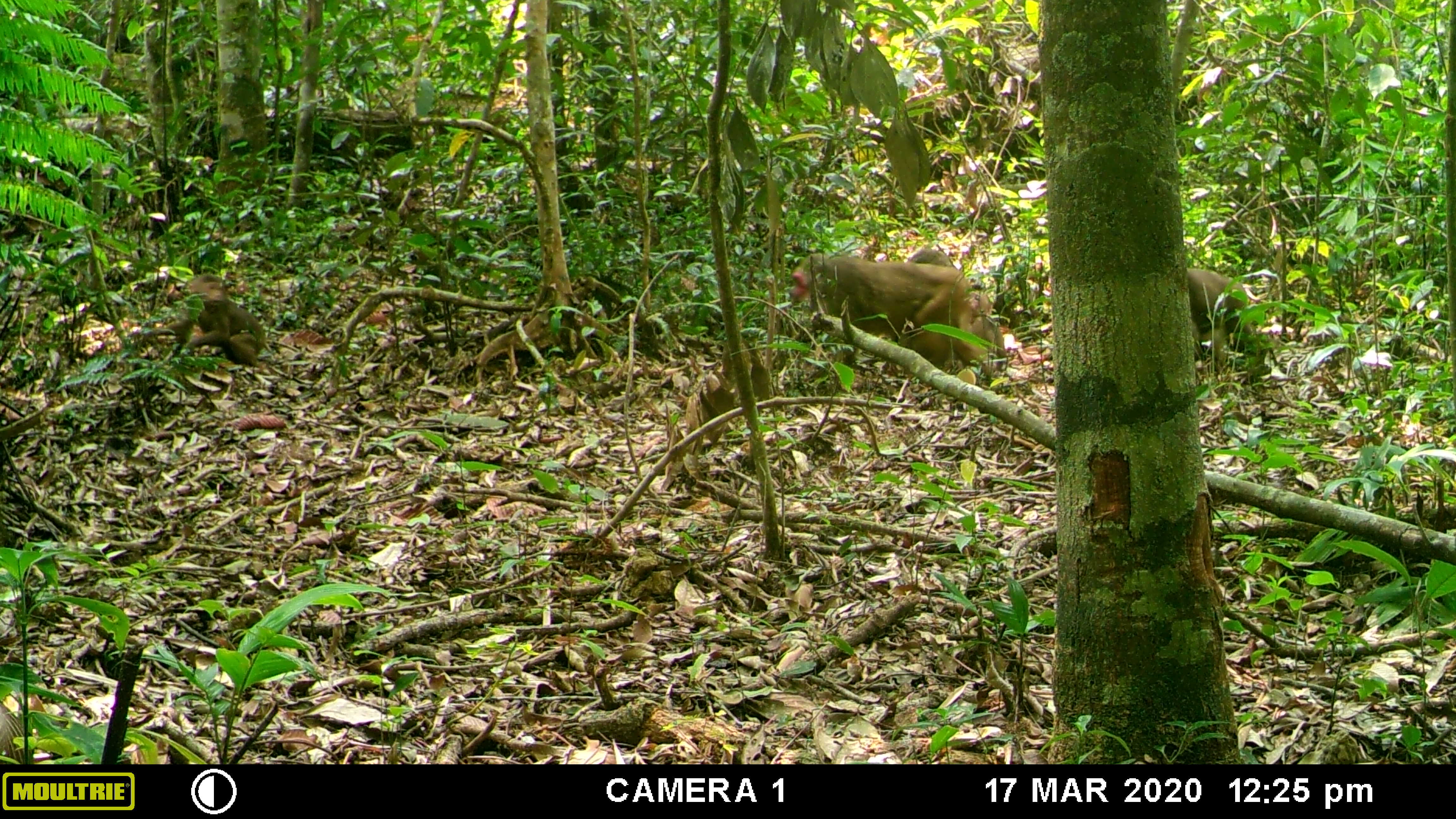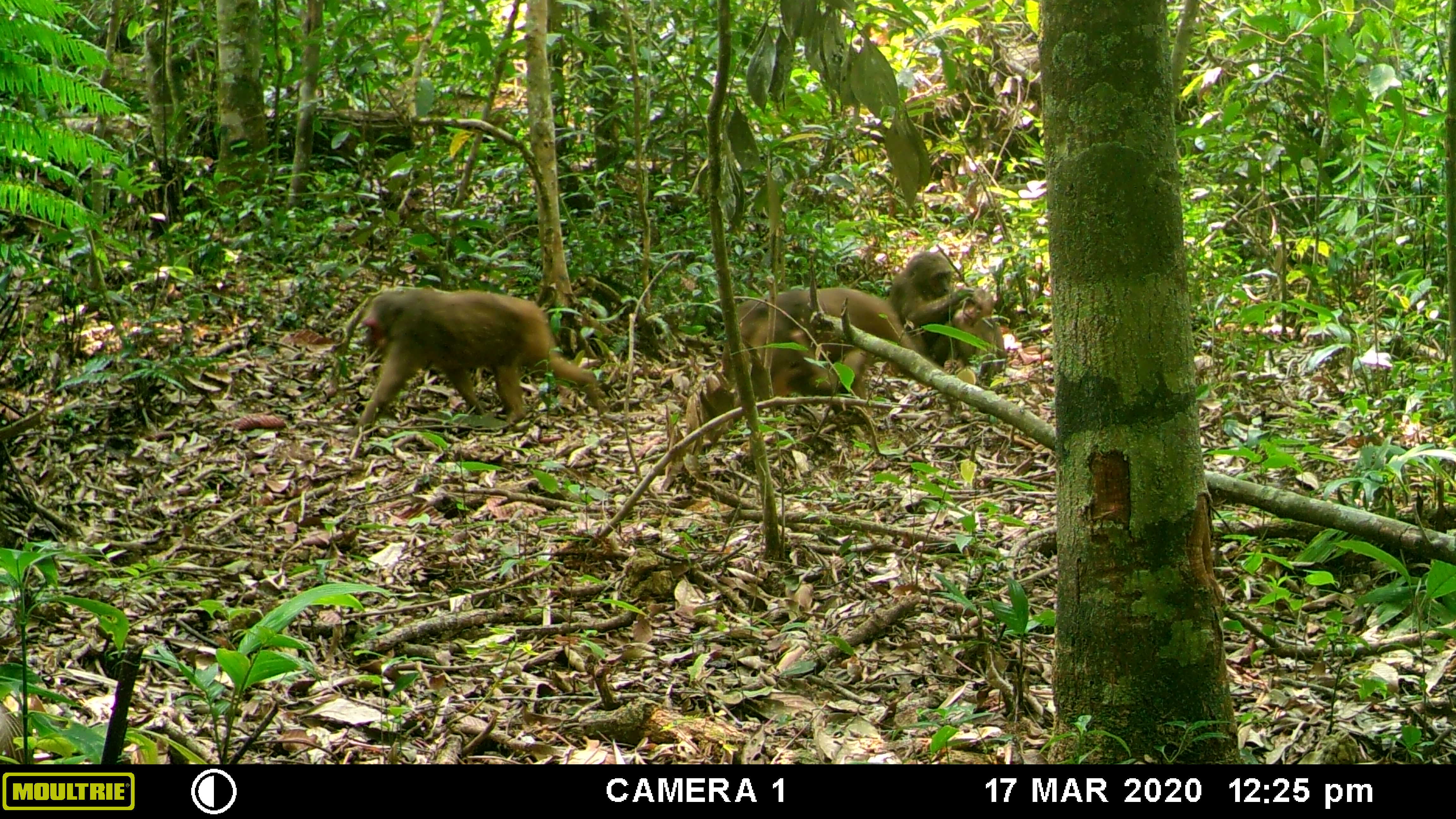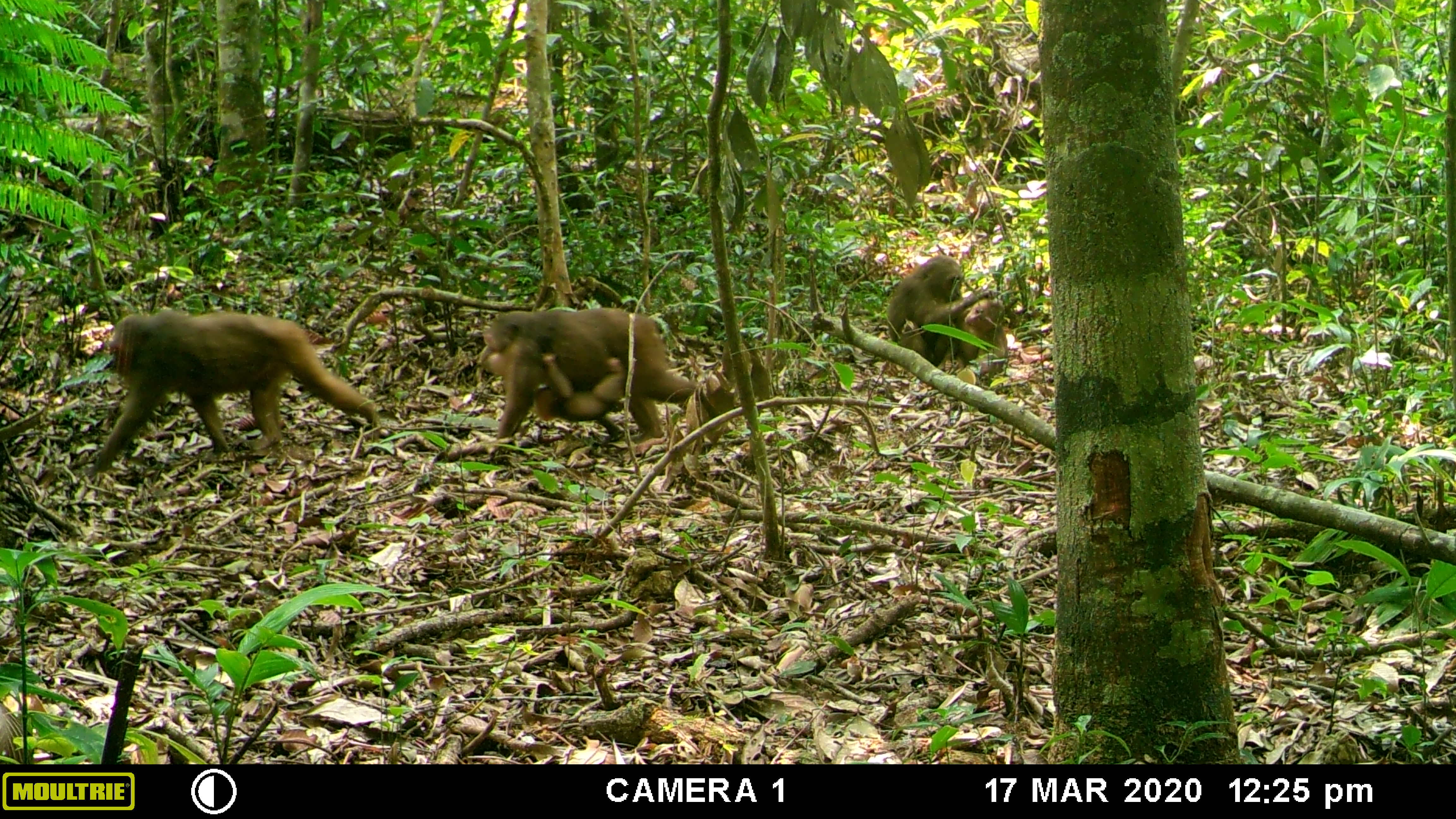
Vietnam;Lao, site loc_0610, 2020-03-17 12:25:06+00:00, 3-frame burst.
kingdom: Animalia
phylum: Chordata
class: Mammalia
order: Primates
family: Cercopithecidae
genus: Macaca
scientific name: Macaca arctoides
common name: stump-tailed macaque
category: stump tailed macaque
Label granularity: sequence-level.